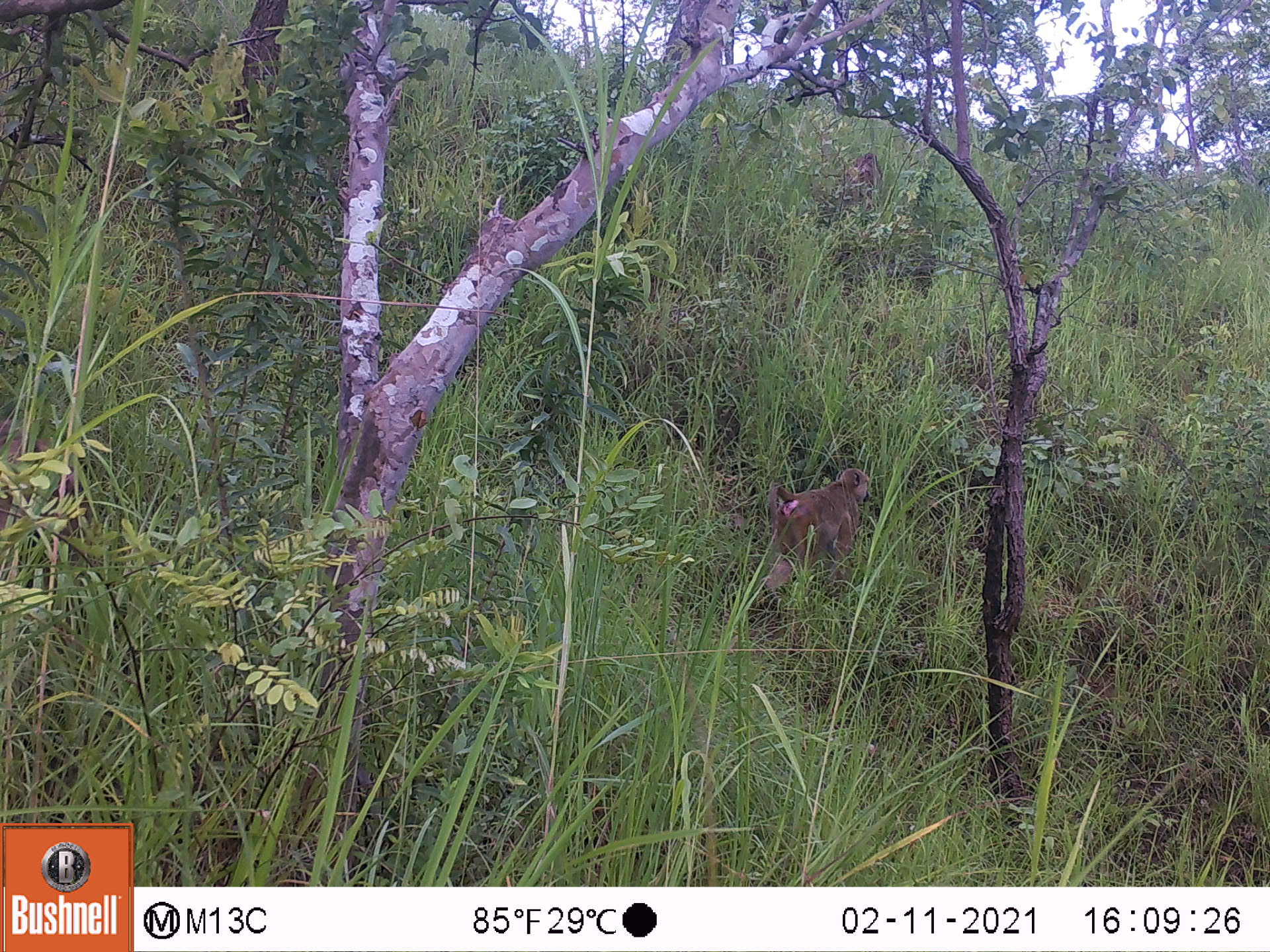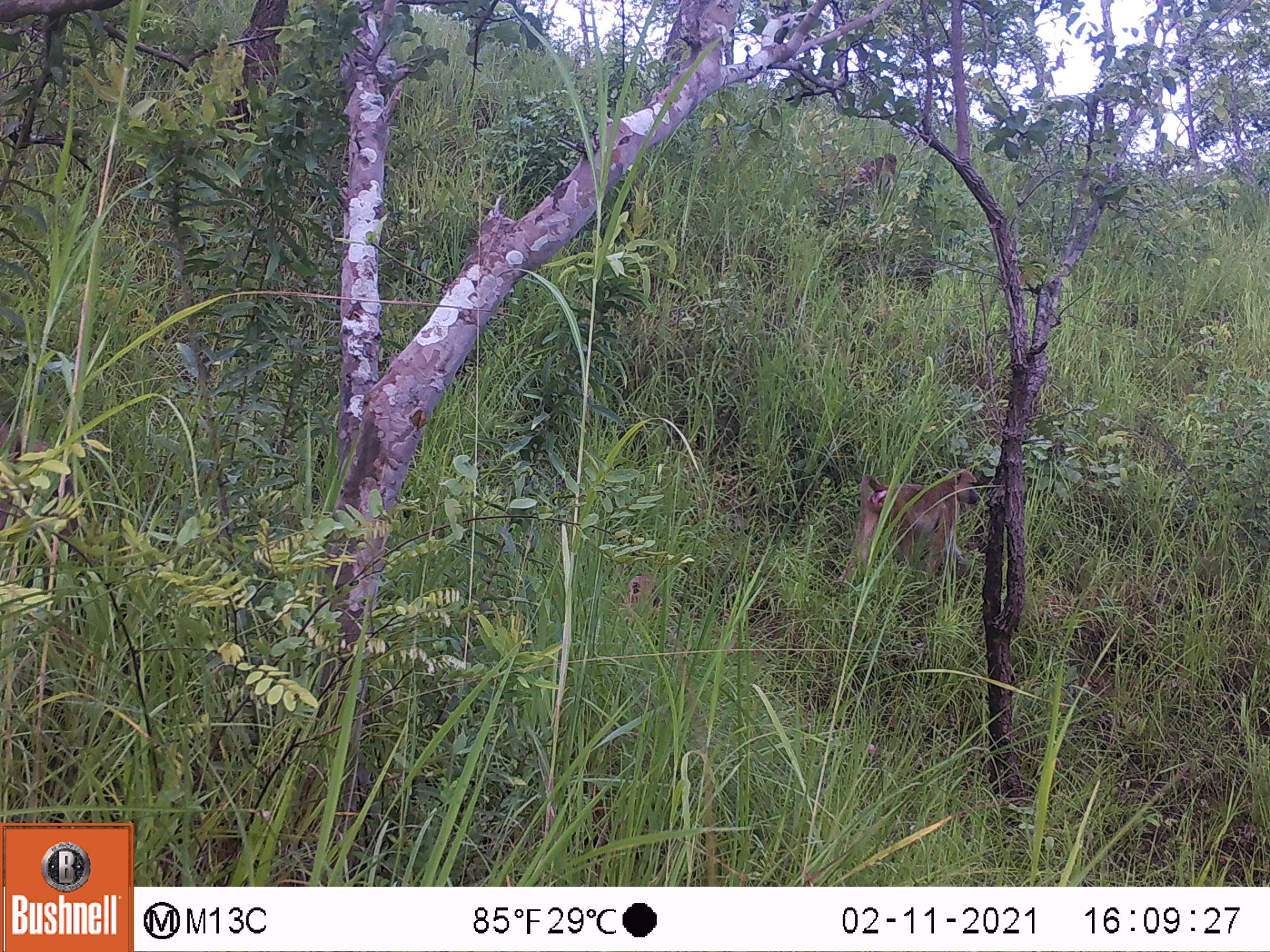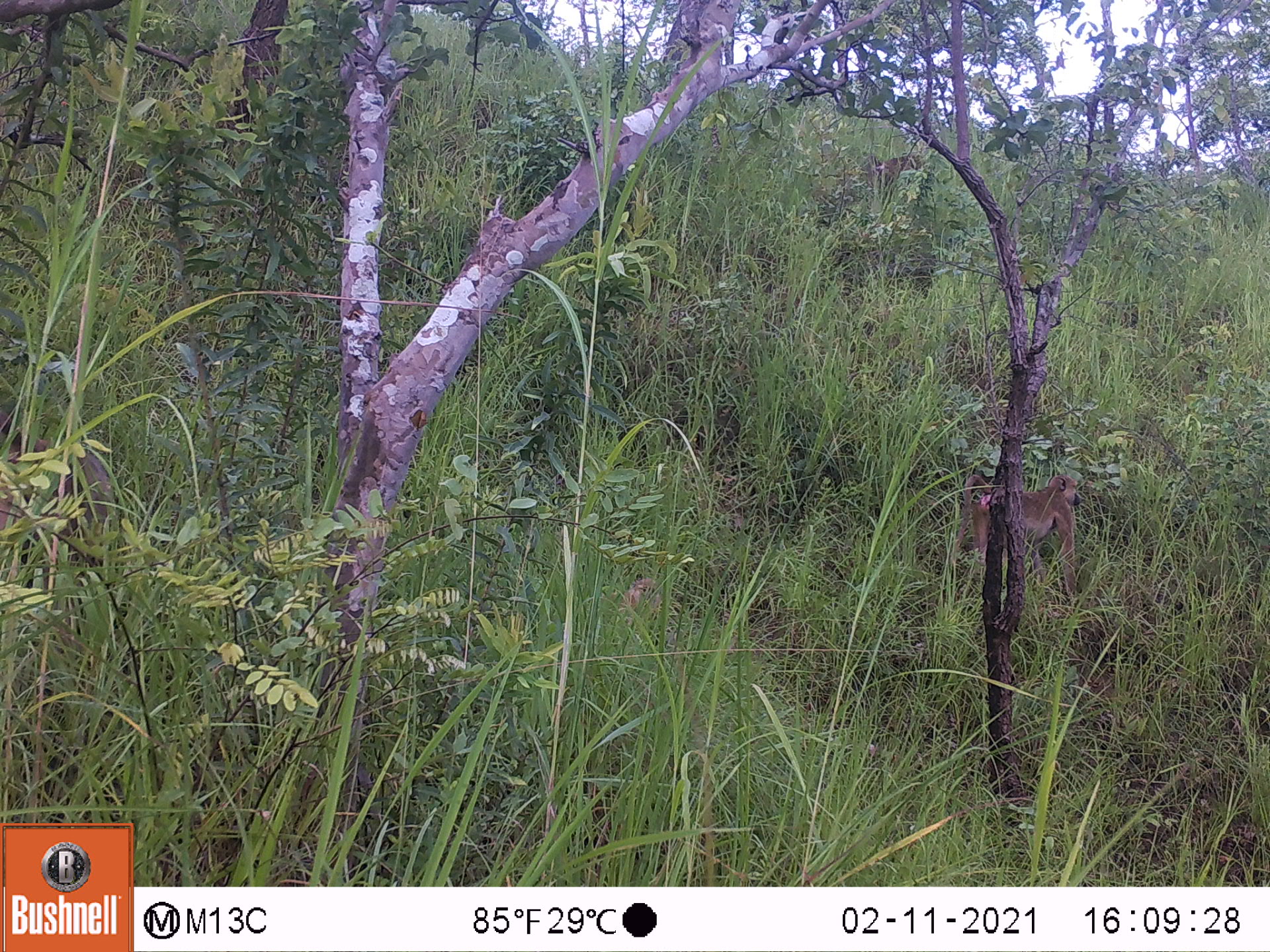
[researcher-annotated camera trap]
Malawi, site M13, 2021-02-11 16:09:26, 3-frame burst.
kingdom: Animalia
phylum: Chordata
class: Mammalia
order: Primates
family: Cercopithecidae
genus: Papio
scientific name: Papio cynocephalus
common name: yellow baboon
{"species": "yellow baboon (Papio cynocephalus)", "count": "3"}